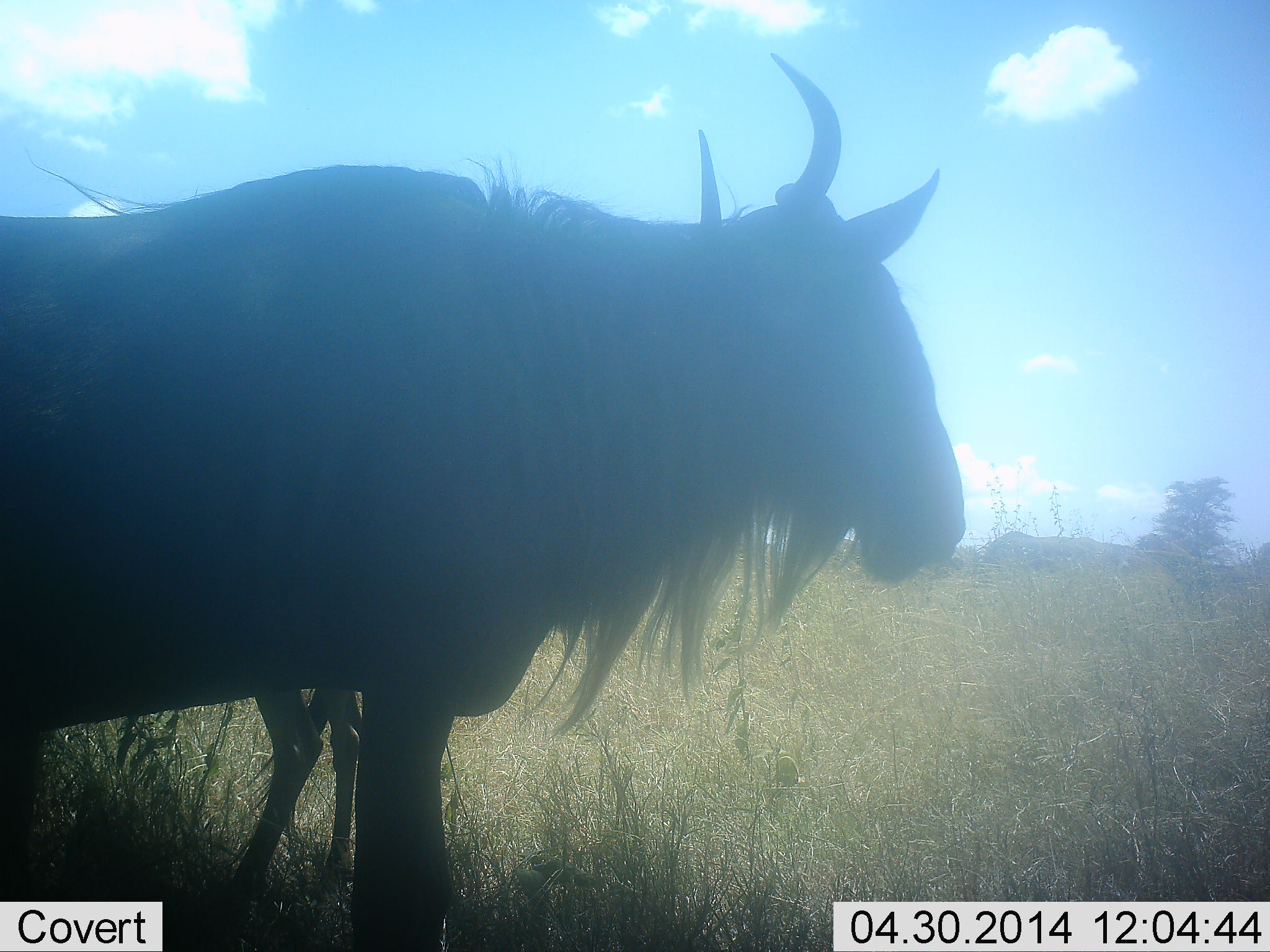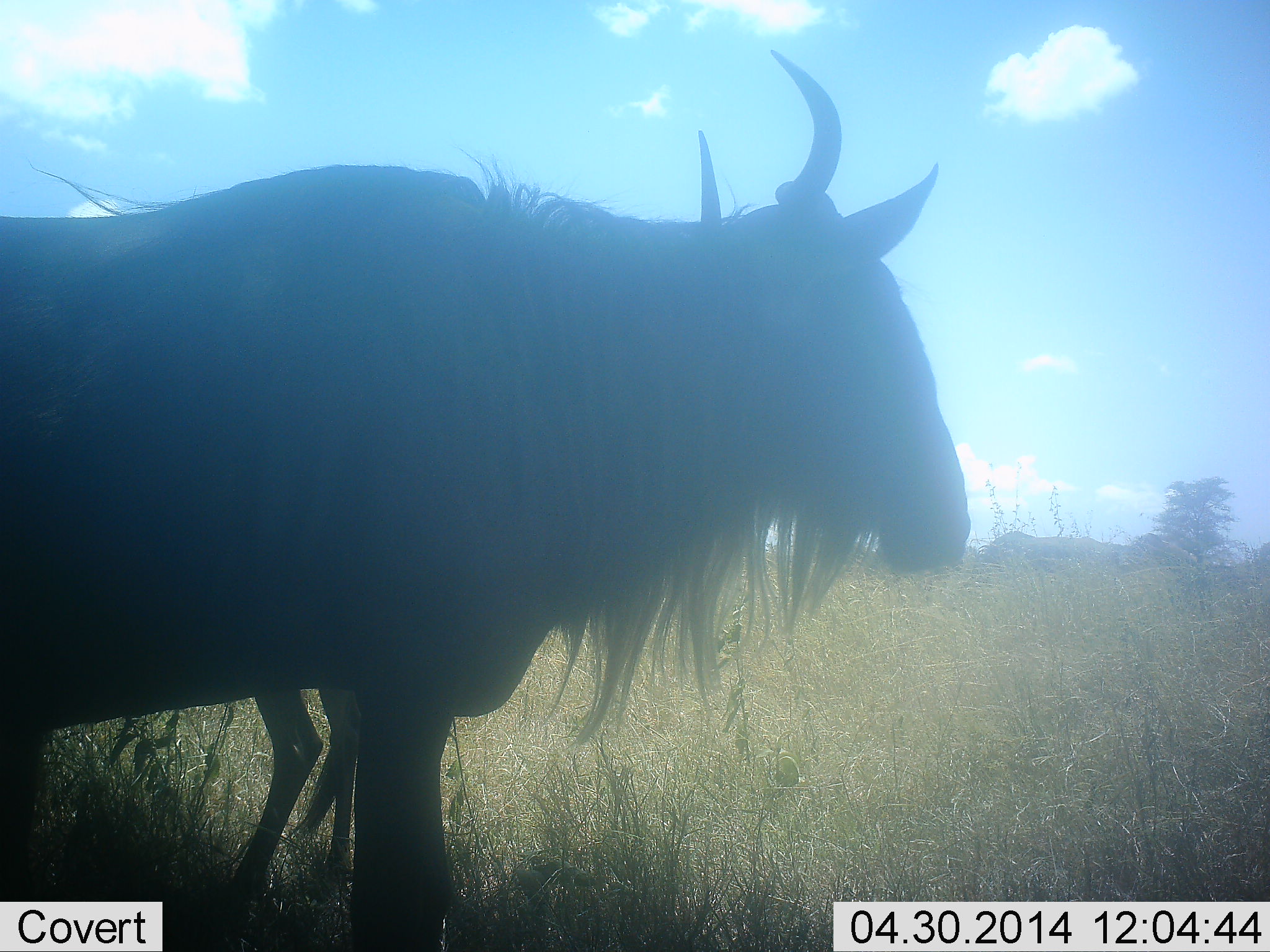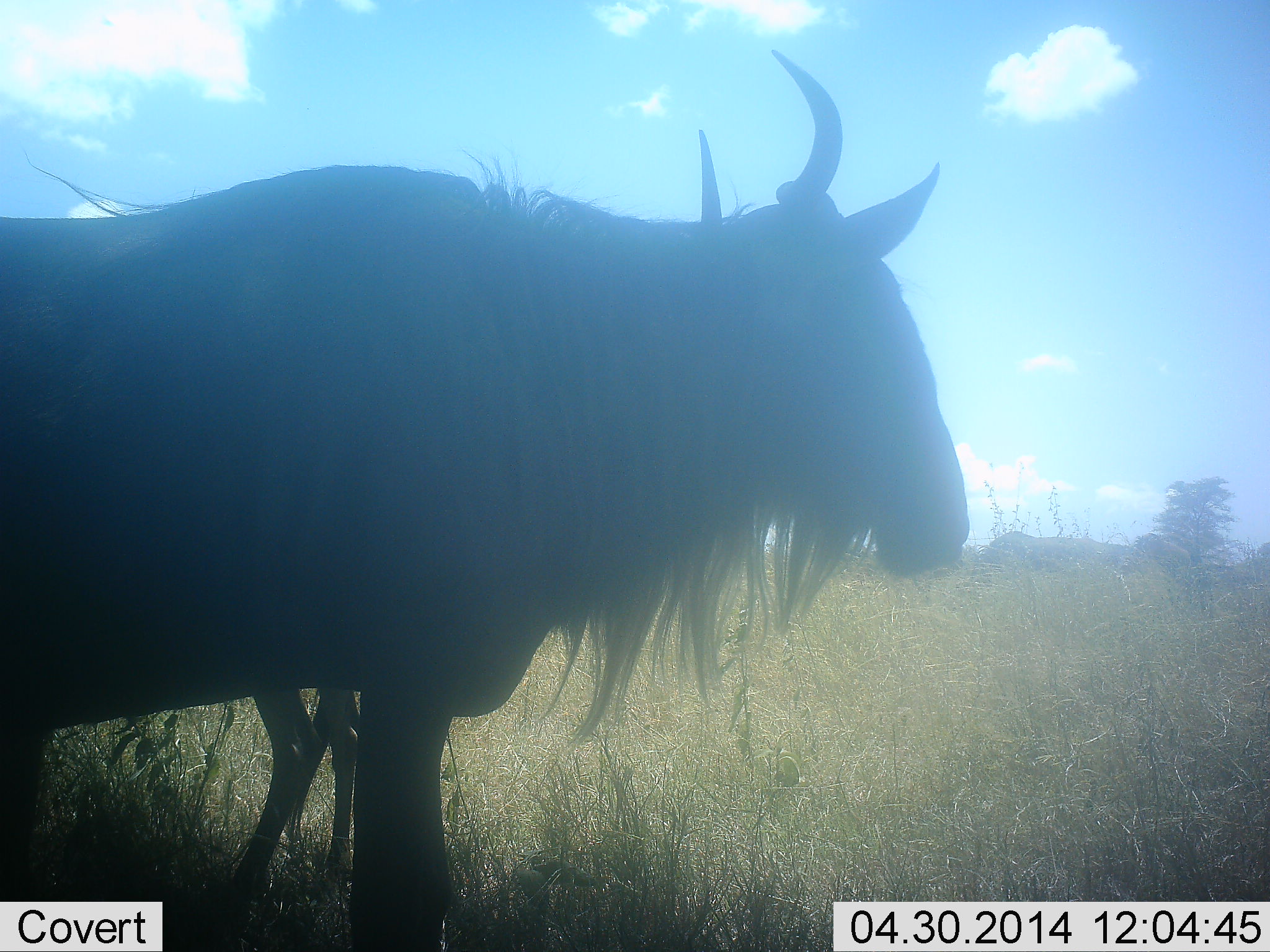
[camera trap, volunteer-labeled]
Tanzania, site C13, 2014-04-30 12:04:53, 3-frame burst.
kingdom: Animalia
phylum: Chordata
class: Mammalia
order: Artiodactyla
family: Bovidae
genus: Connochaetes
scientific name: Connochaetes taurinus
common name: blue wildebeest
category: wildebeest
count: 2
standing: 100%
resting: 0%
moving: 0%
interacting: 0%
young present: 20%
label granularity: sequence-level